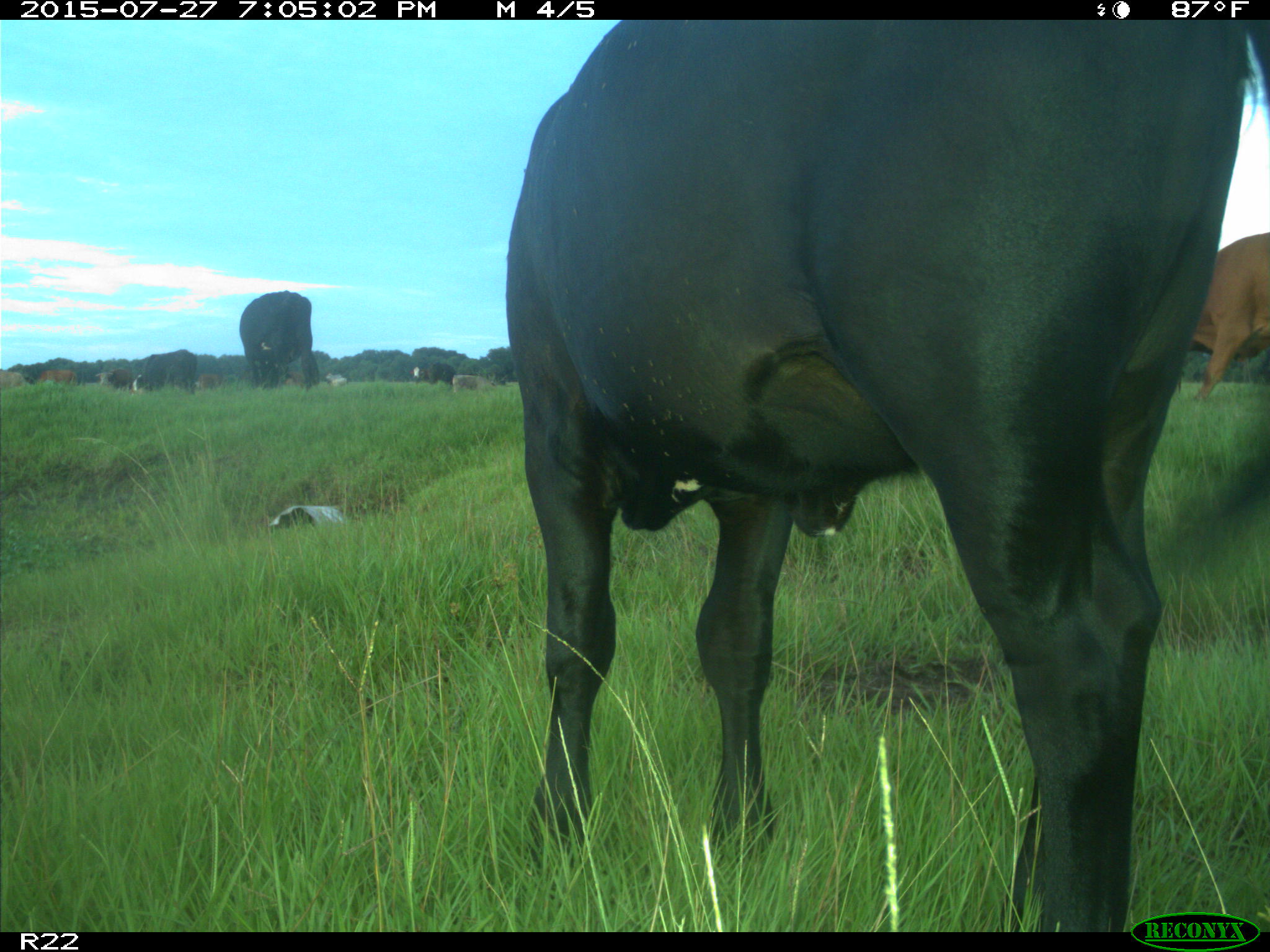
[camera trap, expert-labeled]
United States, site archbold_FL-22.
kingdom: Animalia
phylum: Chordata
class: Mammalia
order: Artiodactyla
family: Bovidae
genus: Bos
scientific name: Bos taurus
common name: domestic cow